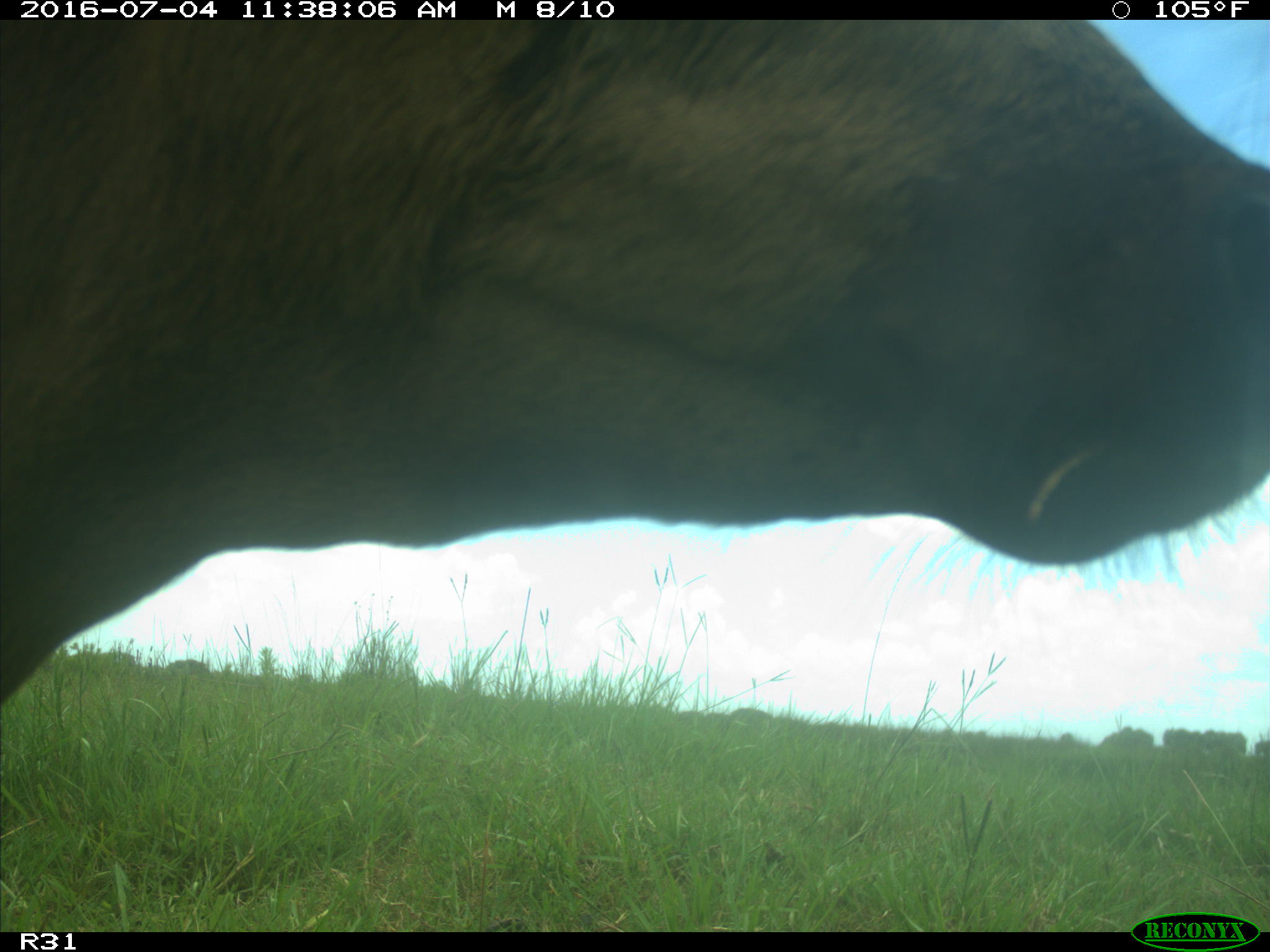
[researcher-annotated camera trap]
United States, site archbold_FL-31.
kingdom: Animalia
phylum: Chordata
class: Mammalia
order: Artiodactyla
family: Bovidae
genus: Bos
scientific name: Bos taurus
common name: domestic cow